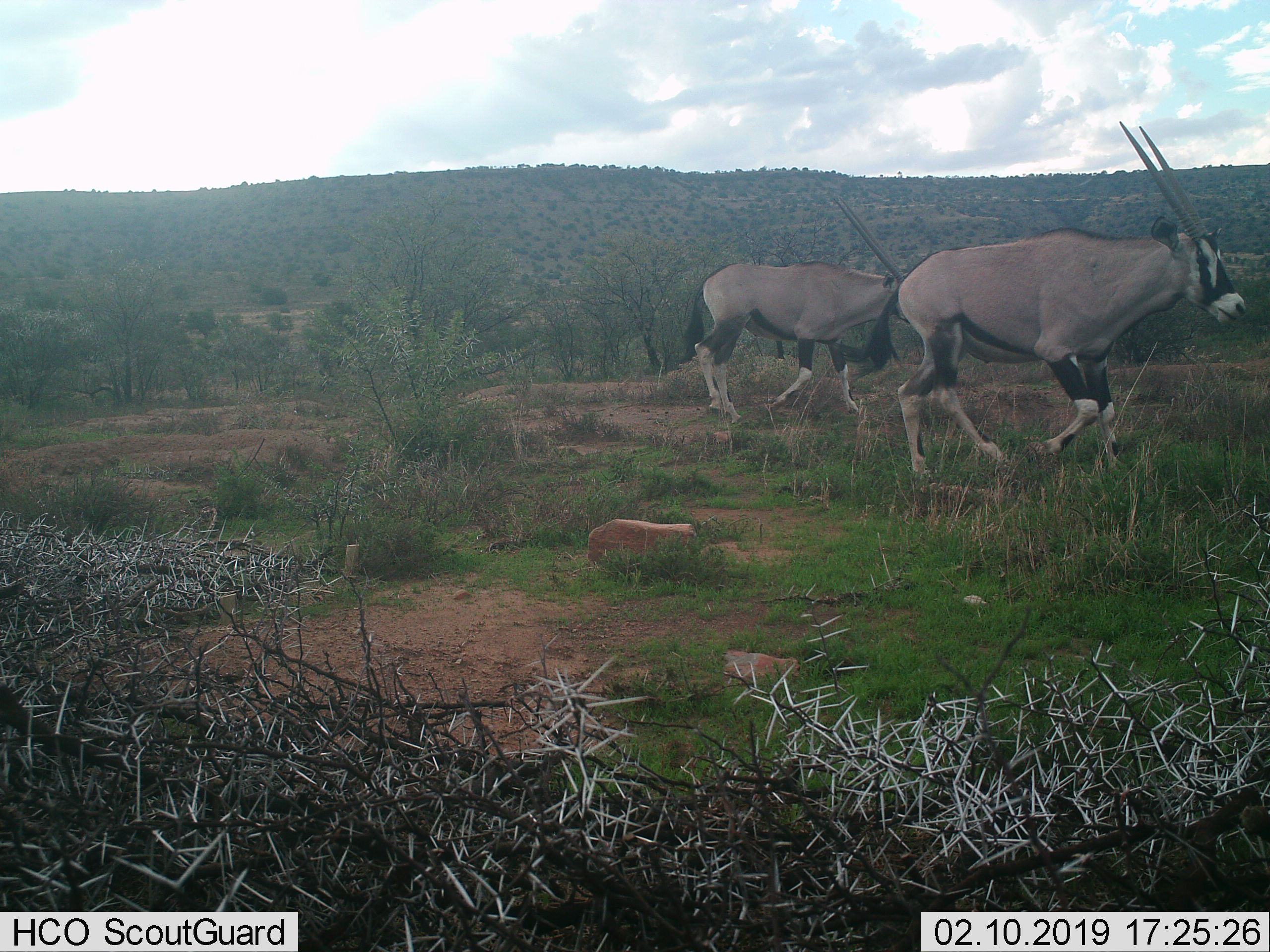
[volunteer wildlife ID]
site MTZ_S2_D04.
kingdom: Animalia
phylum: Chordata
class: Mammalia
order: Artiodactyla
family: Bovidae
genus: Oryx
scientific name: Oryx gazella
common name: gemsbok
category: oryx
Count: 2.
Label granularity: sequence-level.